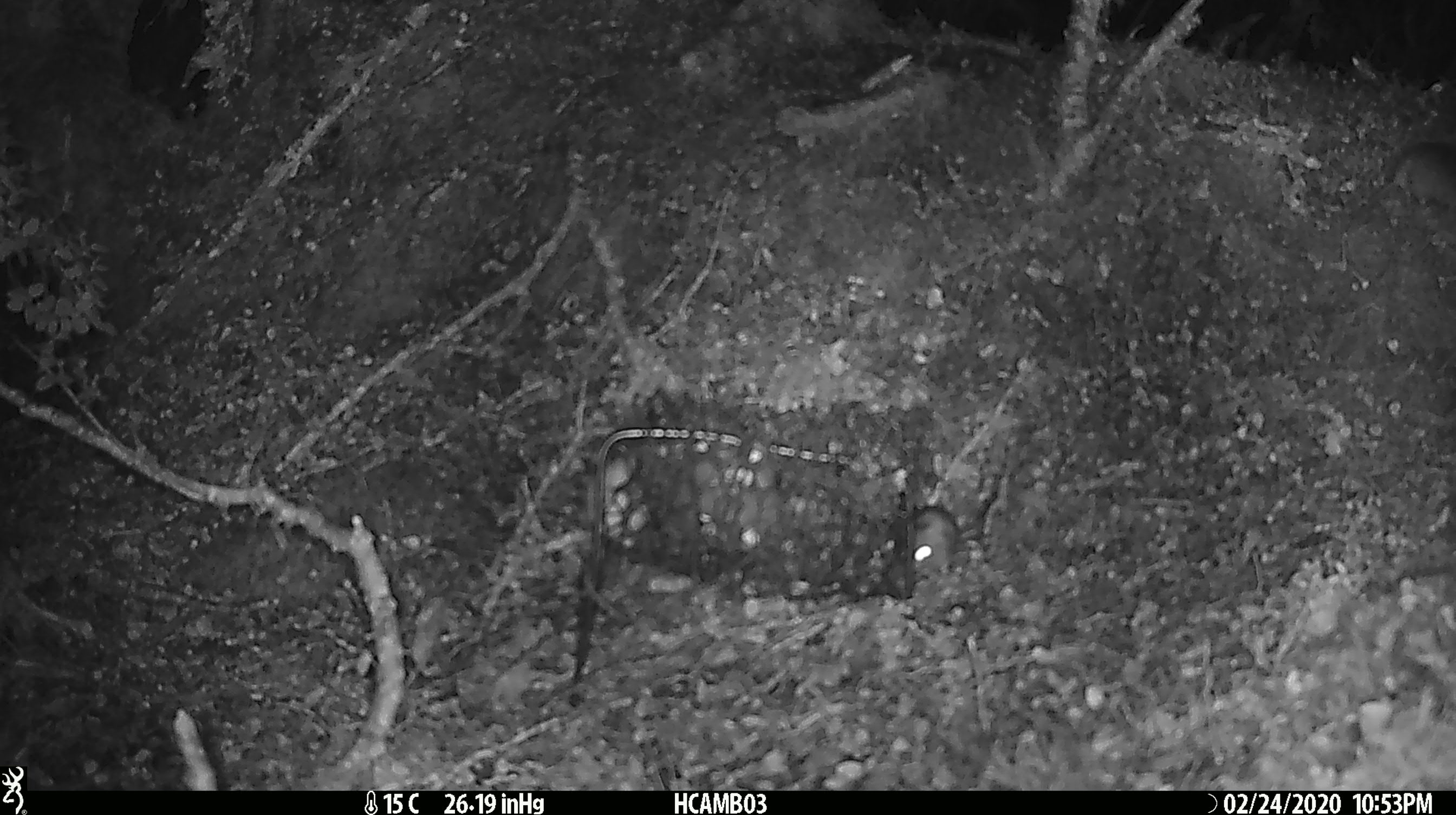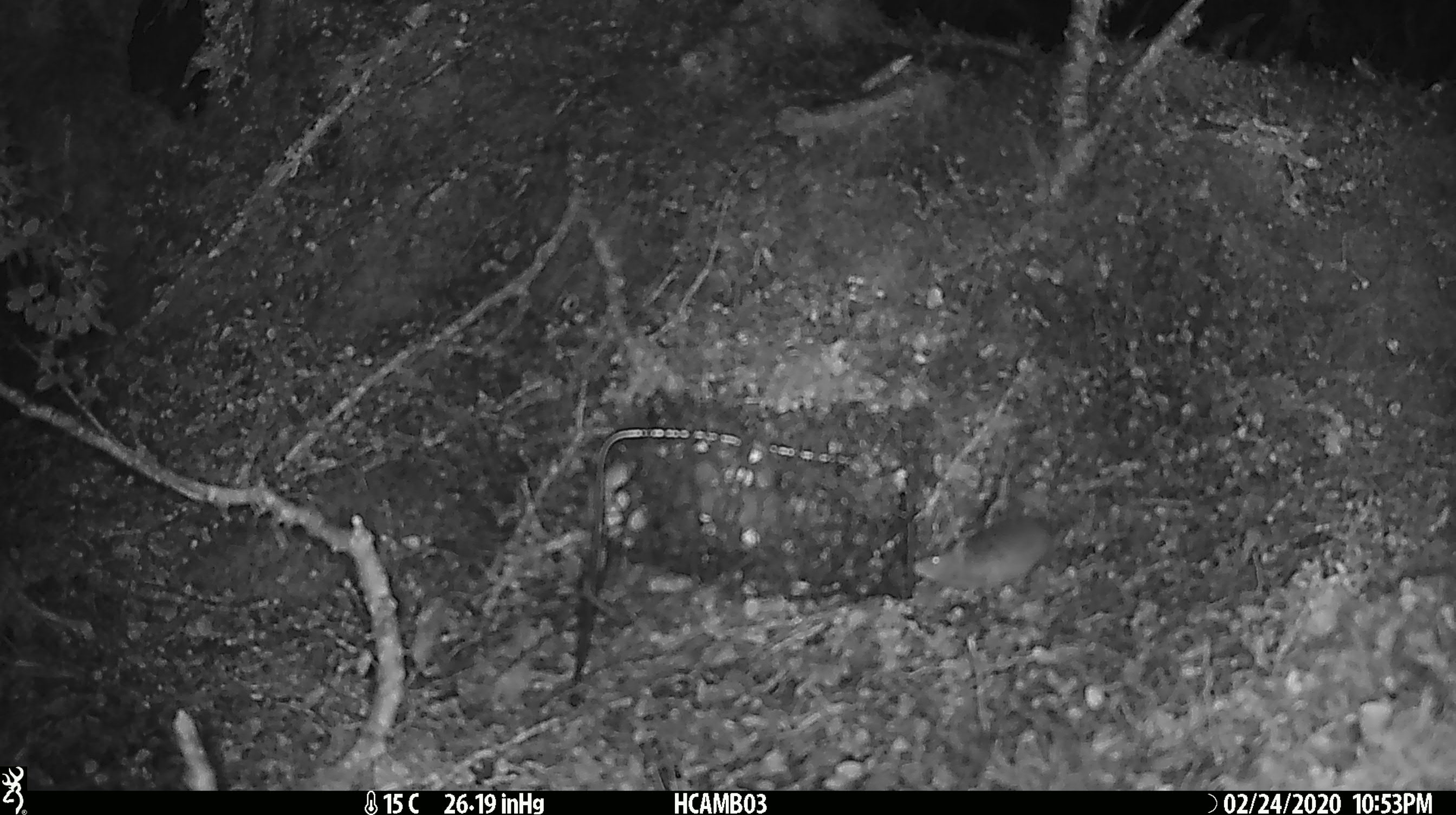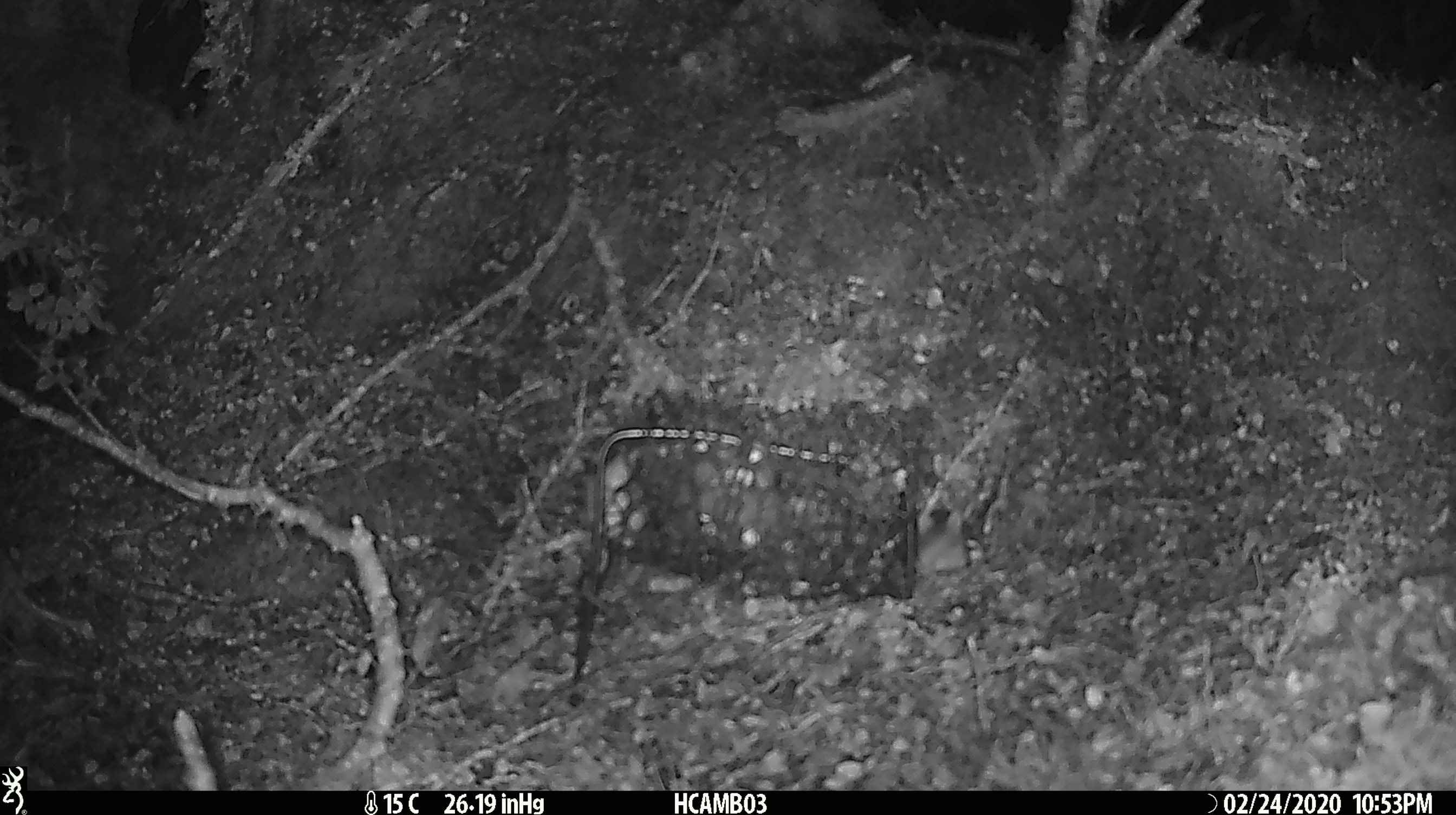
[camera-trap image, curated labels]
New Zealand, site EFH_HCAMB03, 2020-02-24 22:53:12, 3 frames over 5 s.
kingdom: Animalia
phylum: Chordata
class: Mammalia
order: Rodentia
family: Muridae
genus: Mus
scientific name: Mus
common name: mouse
Mouse (Mus).